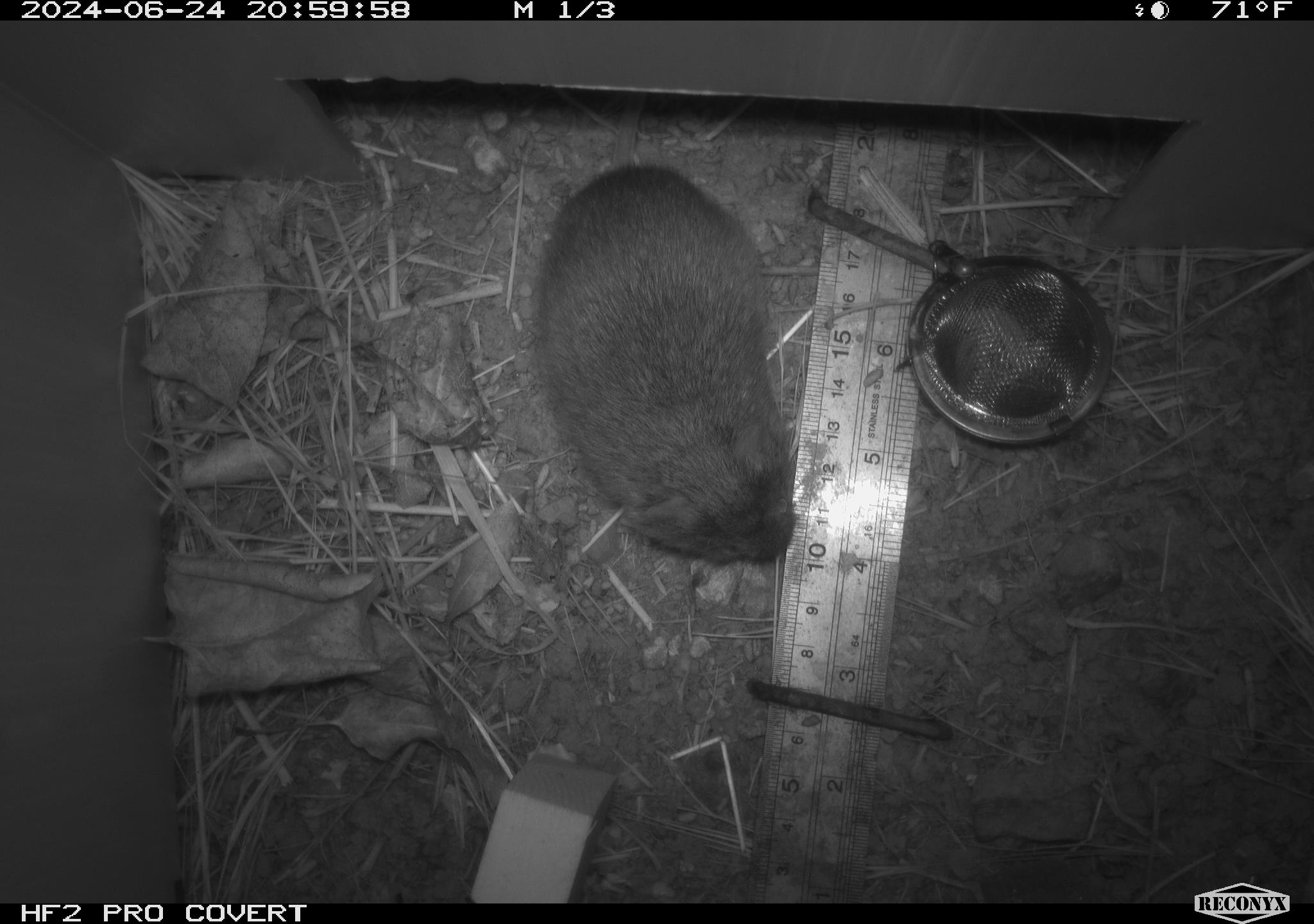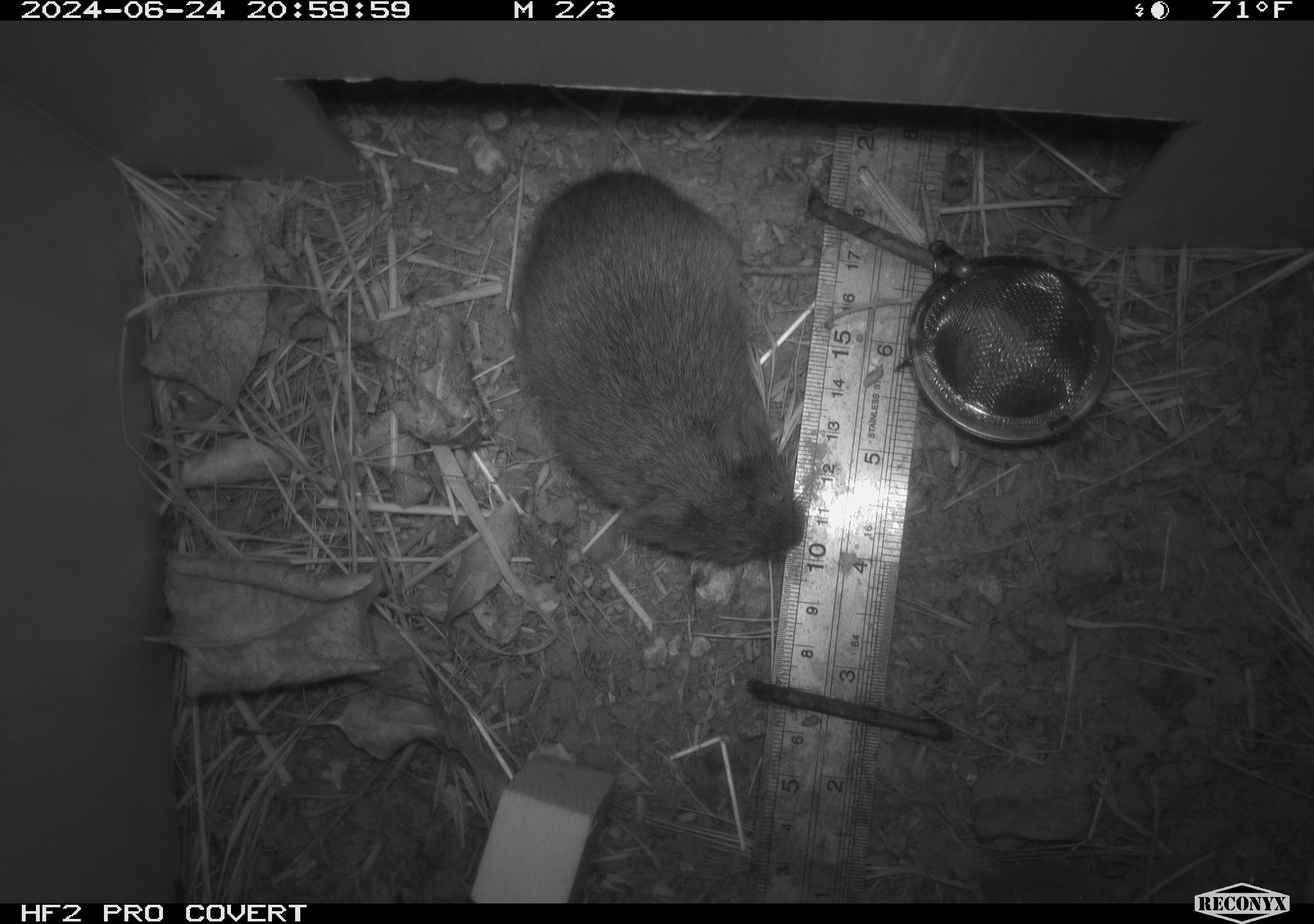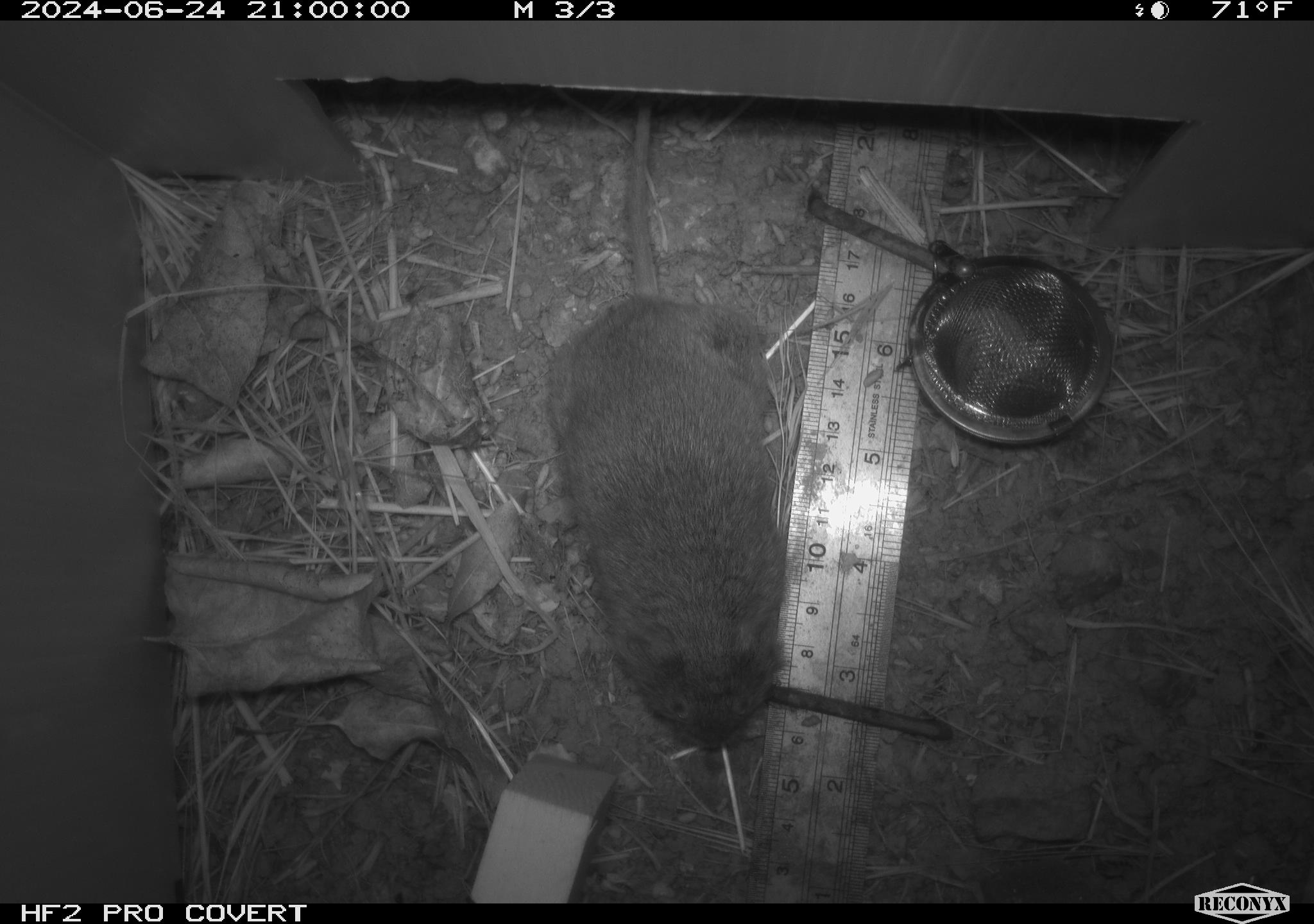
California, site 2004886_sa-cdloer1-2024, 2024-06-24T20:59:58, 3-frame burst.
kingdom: Animalia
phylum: Chordata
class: Mammalia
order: Rodentia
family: Cricetidae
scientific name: Arvicolinae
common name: voles, lemmings, and muskrats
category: arvicolinae subfamily